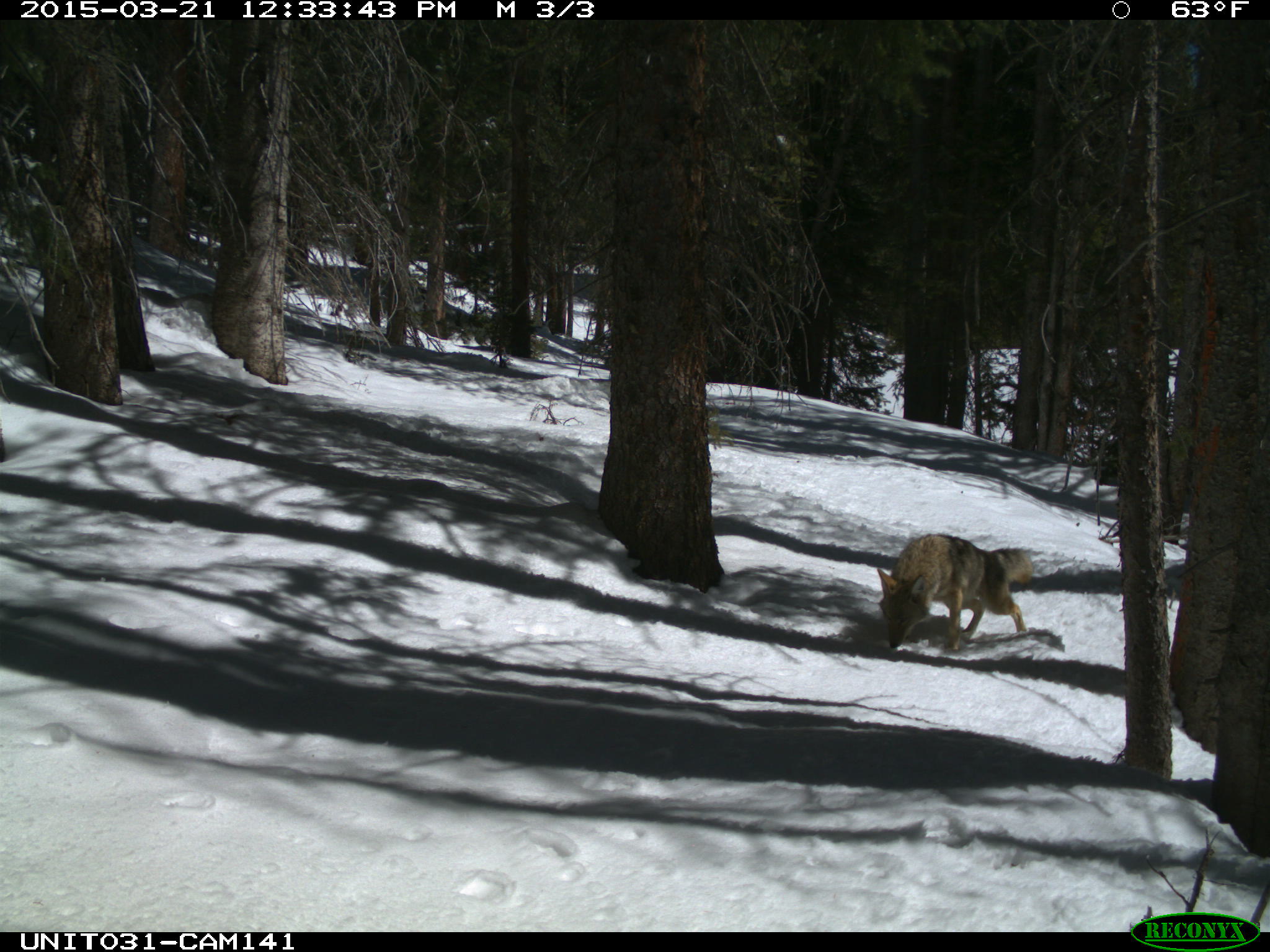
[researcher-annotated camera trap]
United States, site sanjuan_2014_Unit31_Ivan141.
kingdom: Animalia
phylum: Chordata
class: Mammalia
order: Carnivora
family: Canidae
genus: Canis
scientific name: Canis latrans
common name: coyote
Canis latrans (coyote).